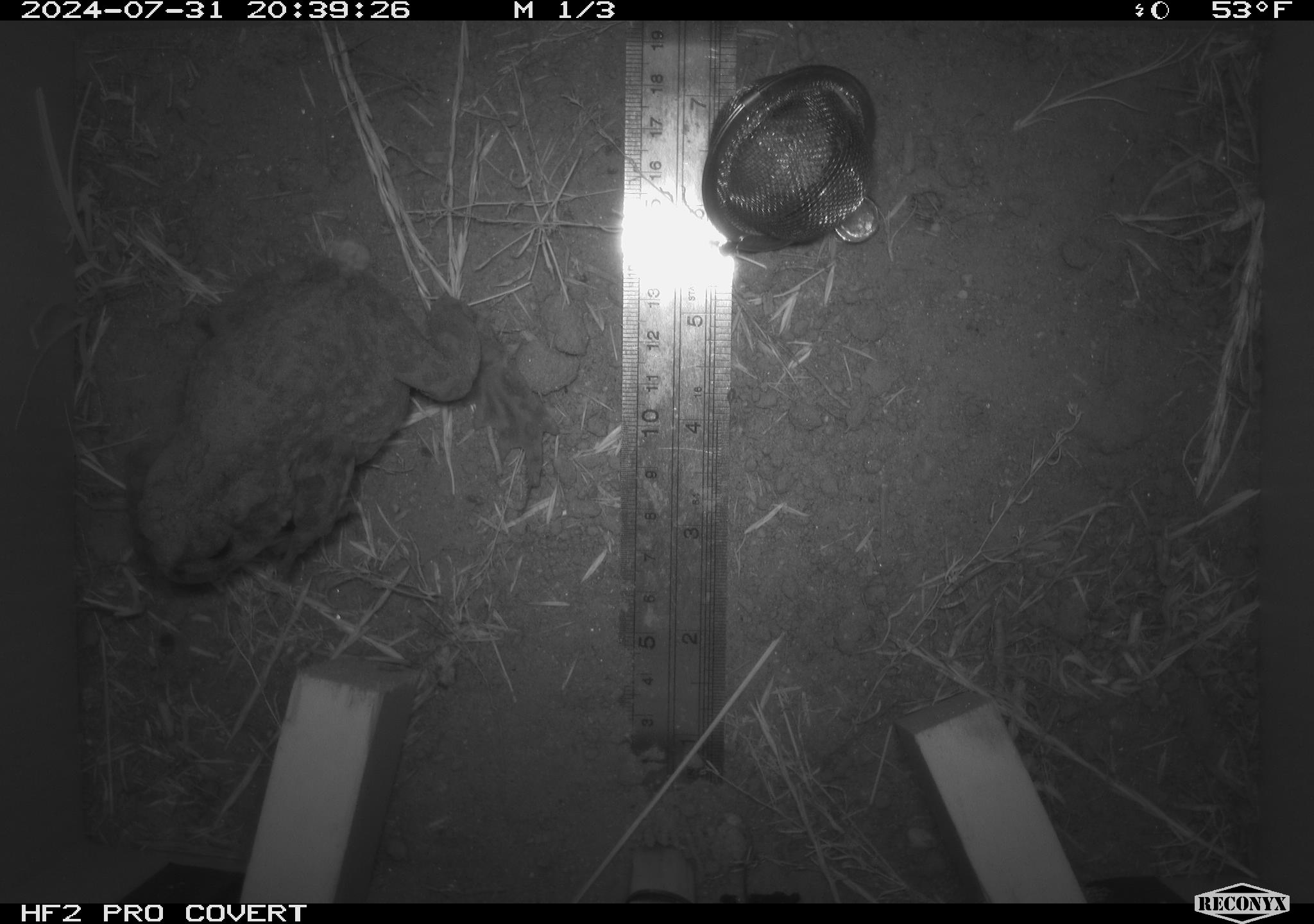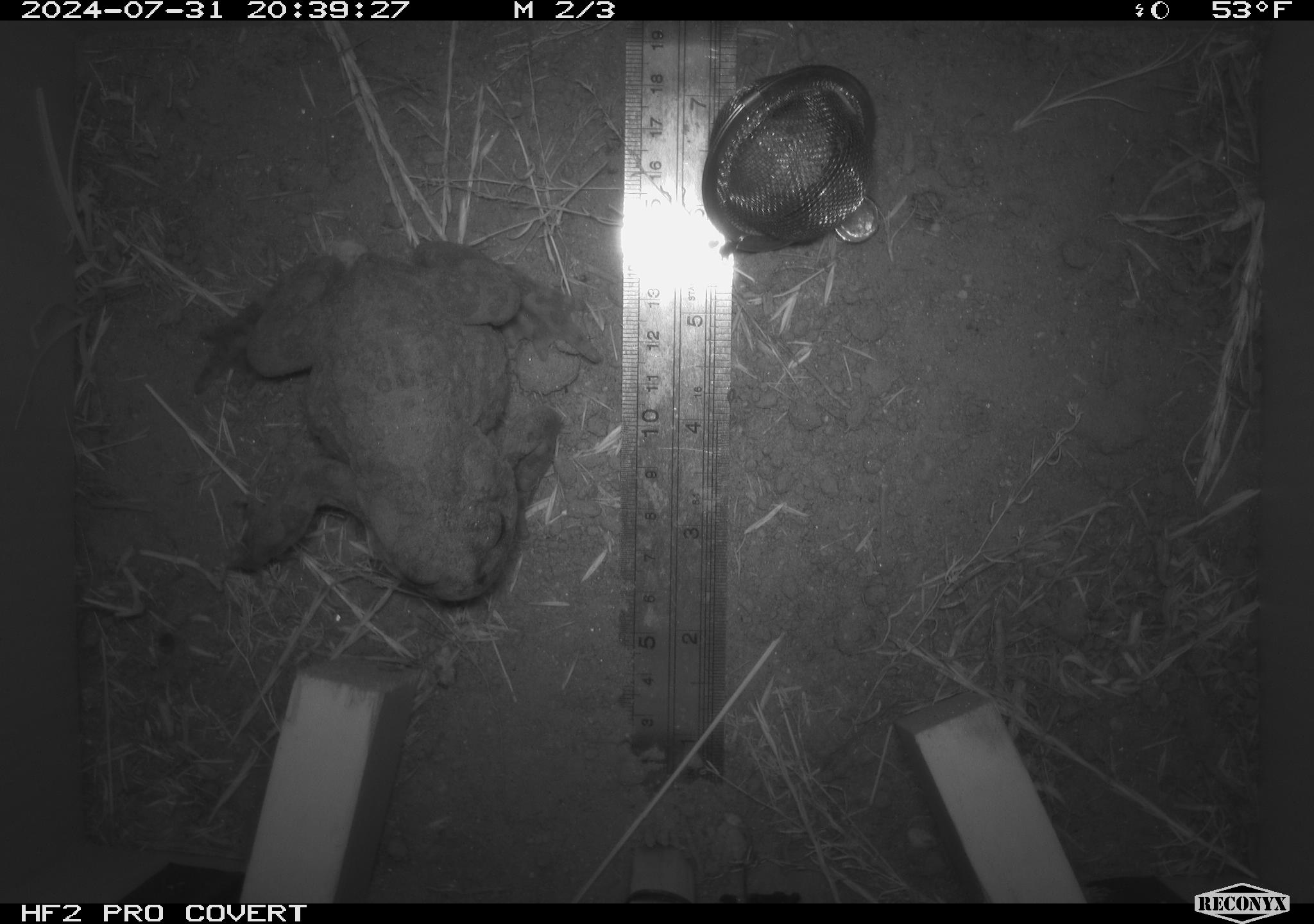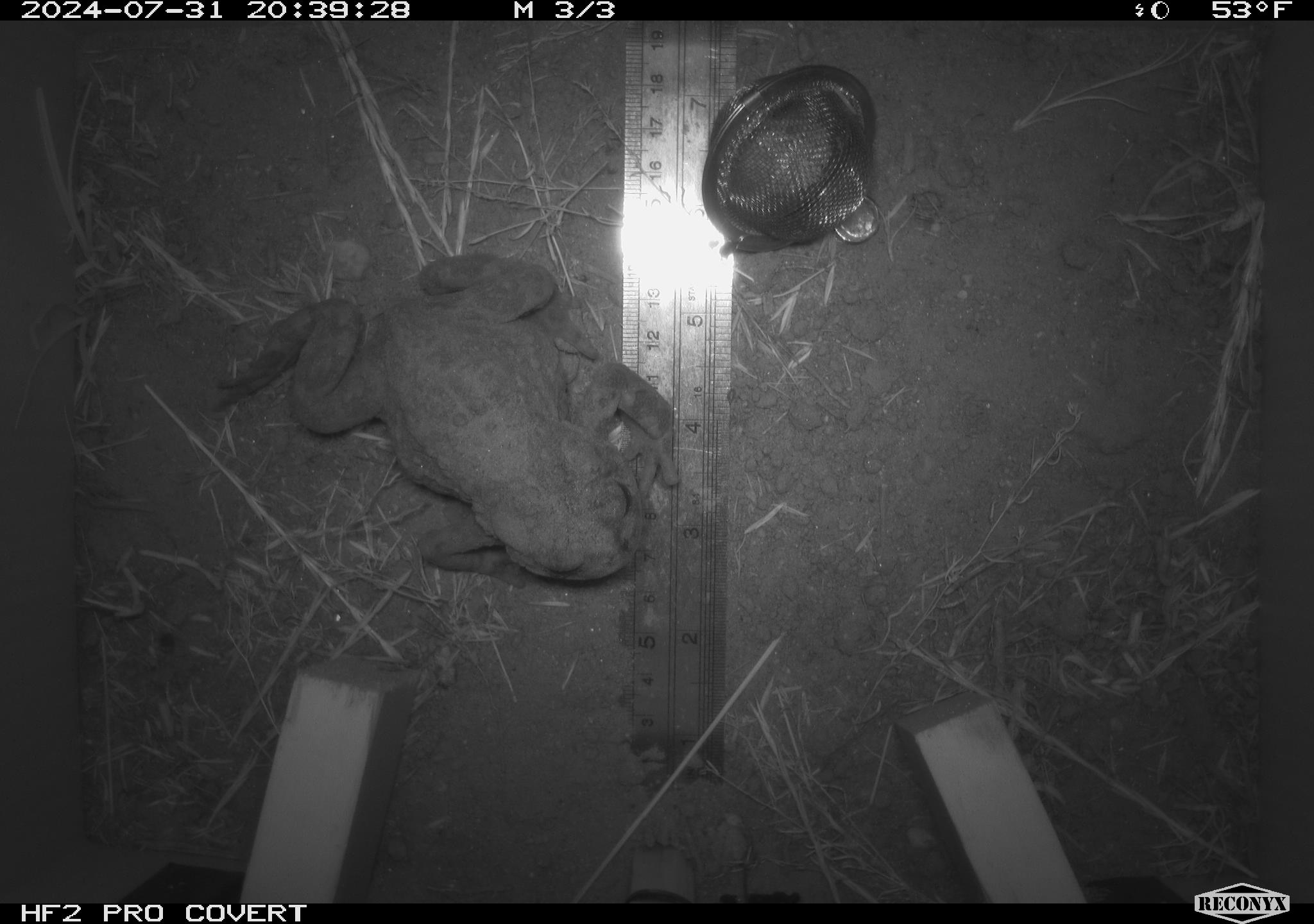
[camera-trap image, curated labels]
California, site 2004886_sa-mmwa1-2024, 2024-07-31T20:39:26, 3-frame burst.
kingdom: Animalia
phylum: Chordata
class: Amphibia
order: Anura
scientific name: Anura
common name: frogs